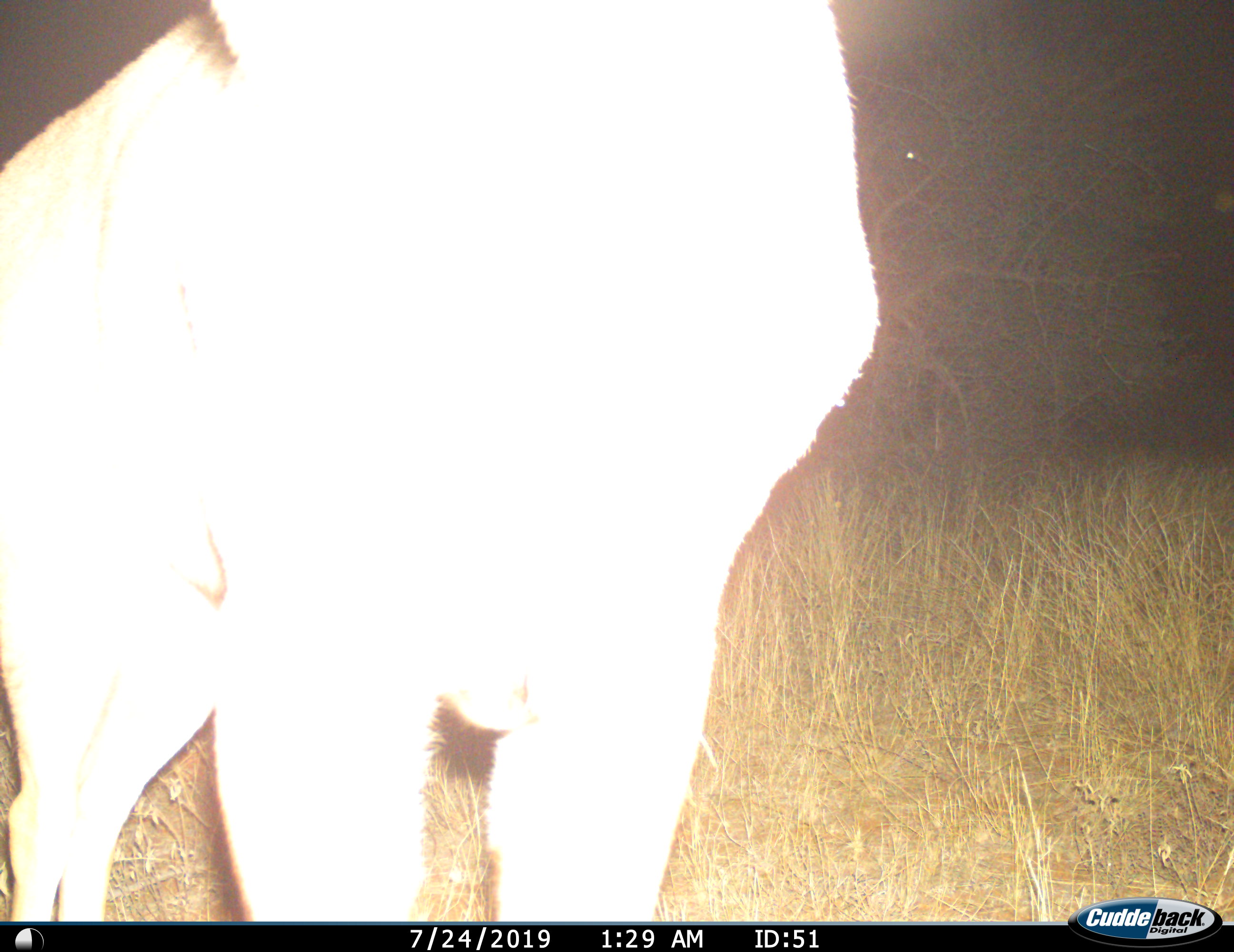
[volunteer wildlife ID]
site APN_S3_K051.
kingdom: Animalia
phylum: Chordata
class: Mammalia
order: Artiodactyla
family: Bovidae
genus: Aepyceros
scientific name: Aepyceros melampus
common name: impala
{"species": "impala (Aepyceros melampus)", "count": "1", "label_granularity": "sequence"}